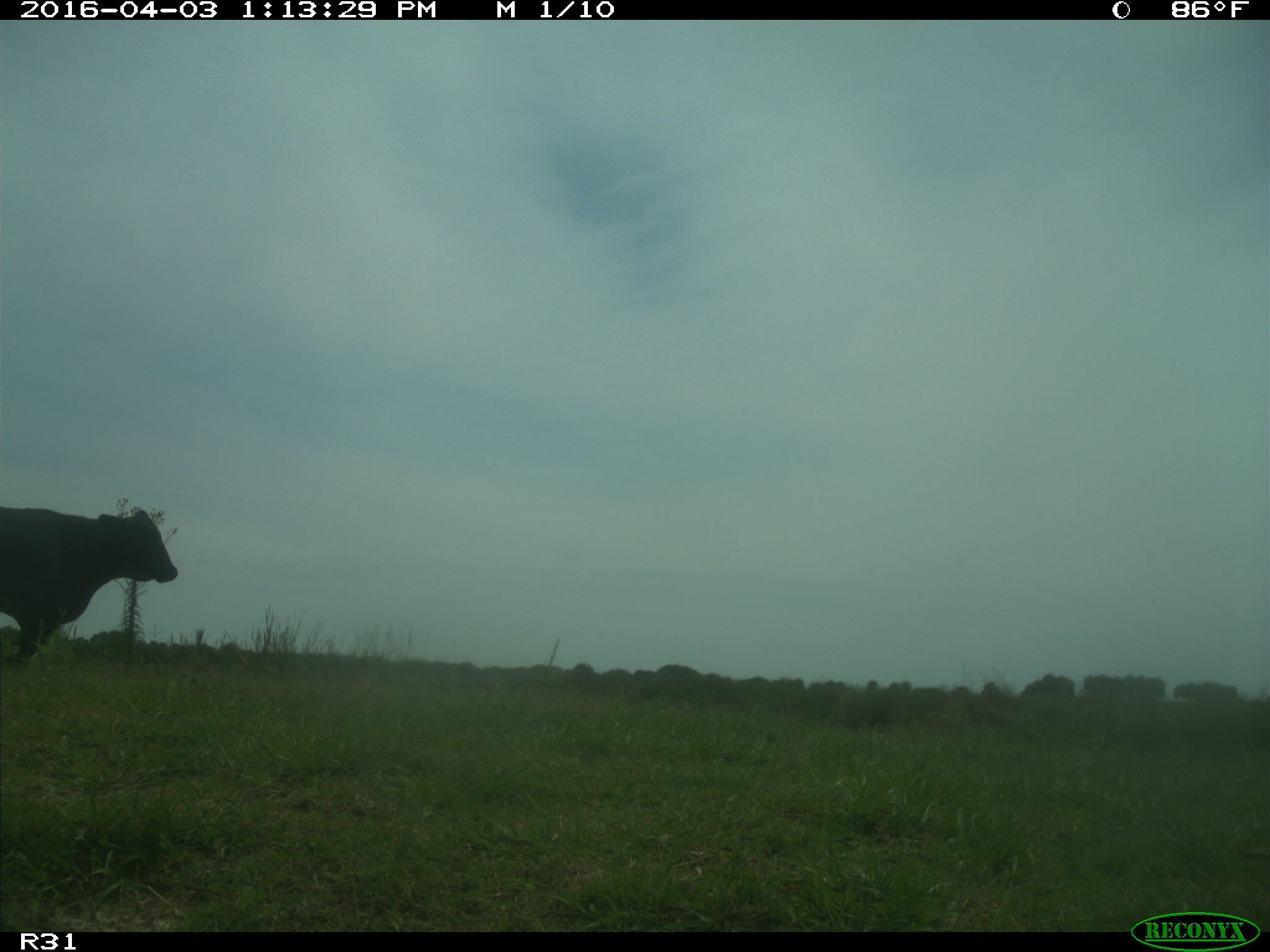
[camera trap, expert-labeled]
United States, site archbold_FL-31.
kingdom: Animalia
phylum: Chordata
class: Mammalia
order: Artiodactyla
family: Bovidae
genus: Bos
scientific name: Bos taurus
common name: domestic cow